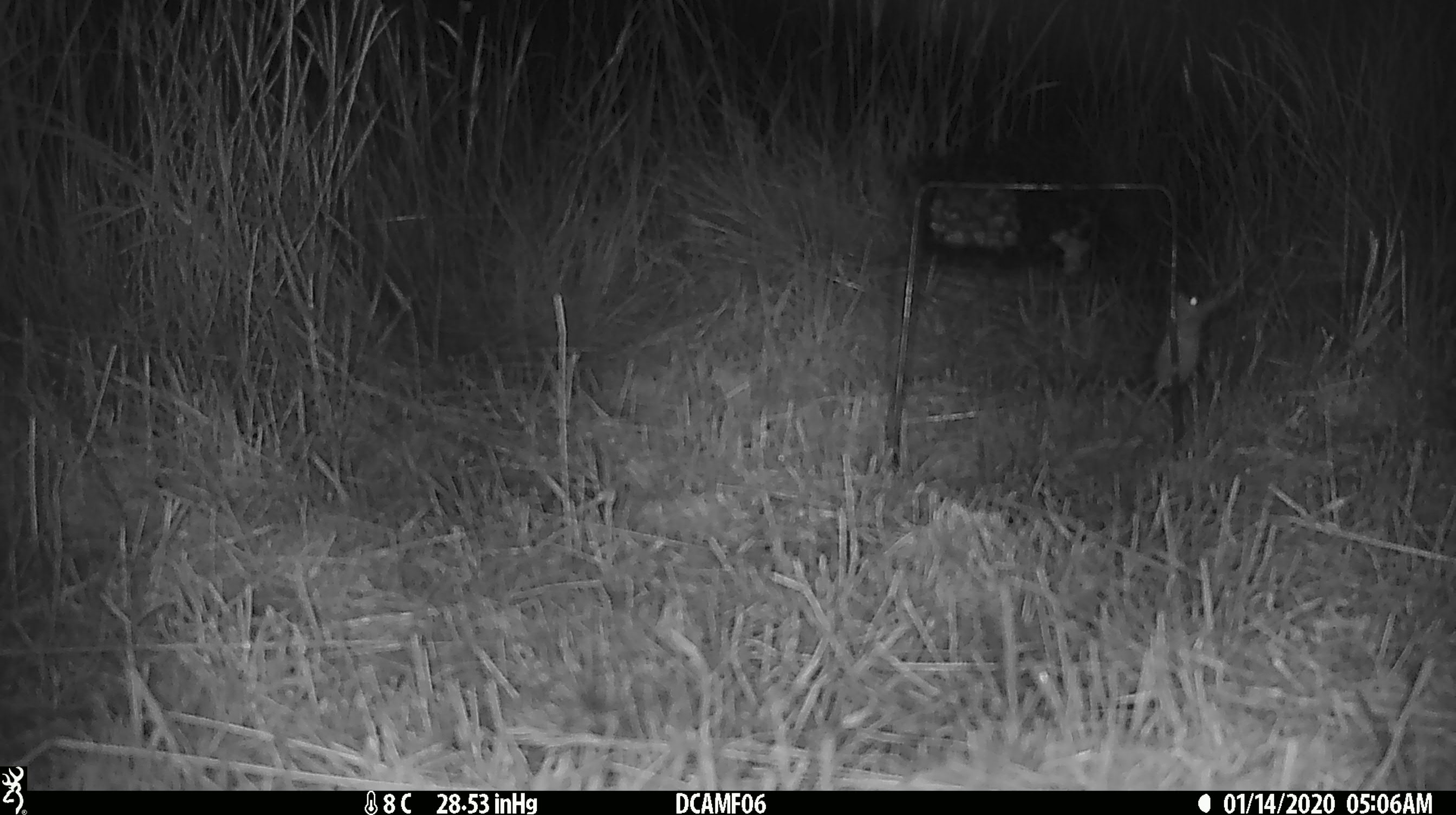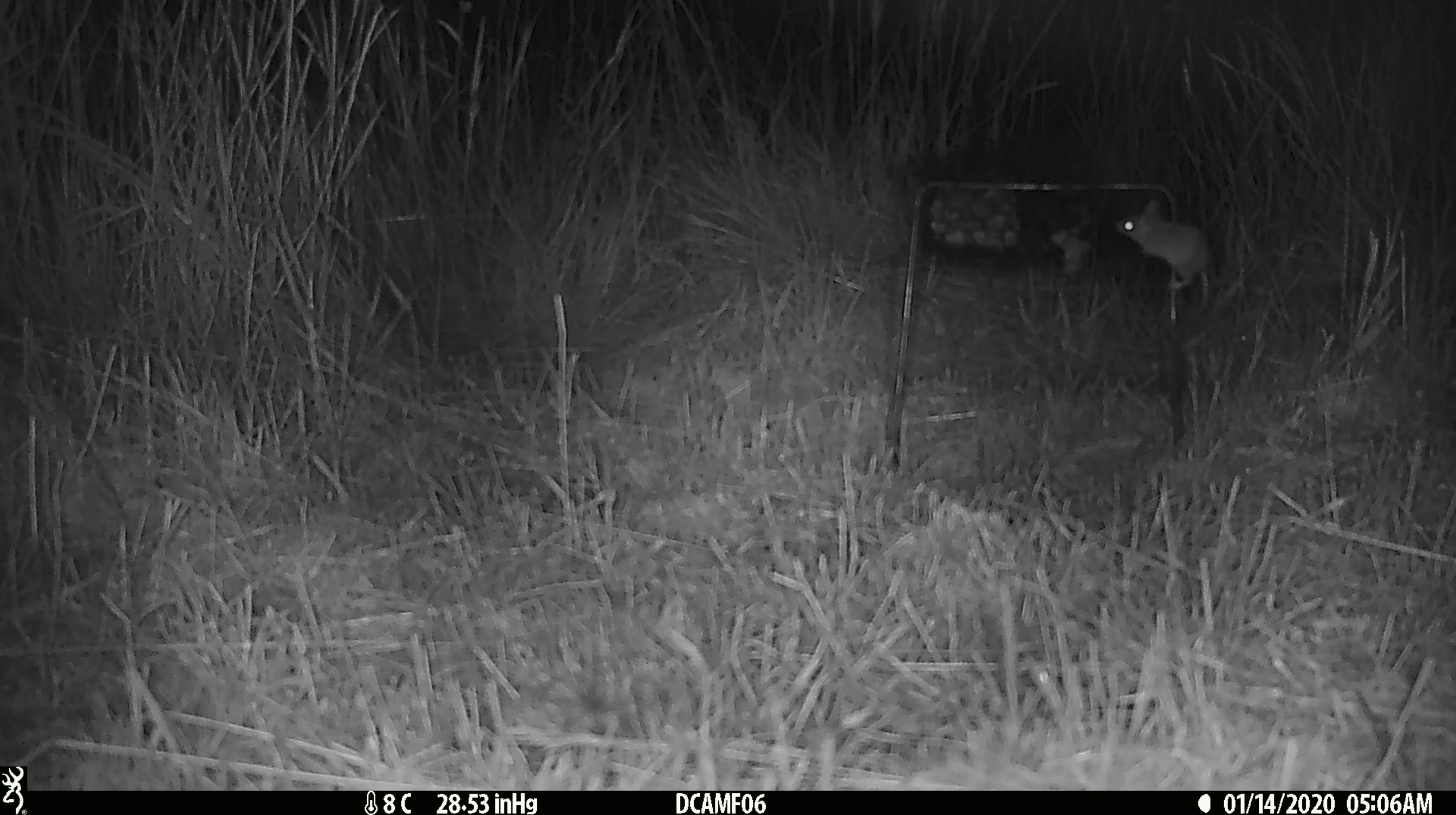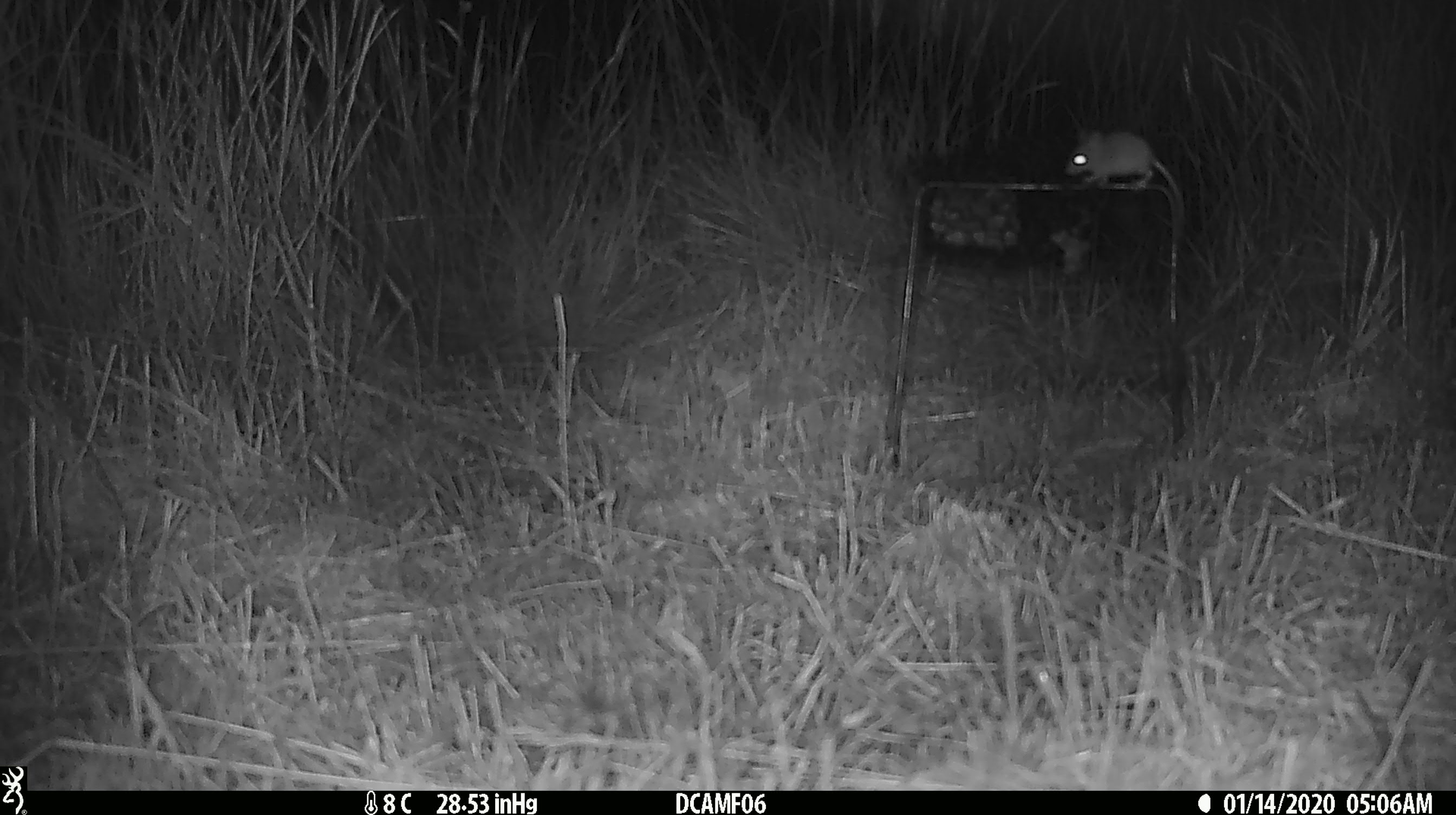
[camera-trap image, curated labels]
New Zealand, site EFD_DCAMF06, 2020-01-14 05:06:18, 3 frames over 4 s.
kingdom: Animalia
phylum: Chordata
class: Mammalia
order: Rodentia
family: Muridae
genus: Mus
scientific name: Mus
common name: mouse